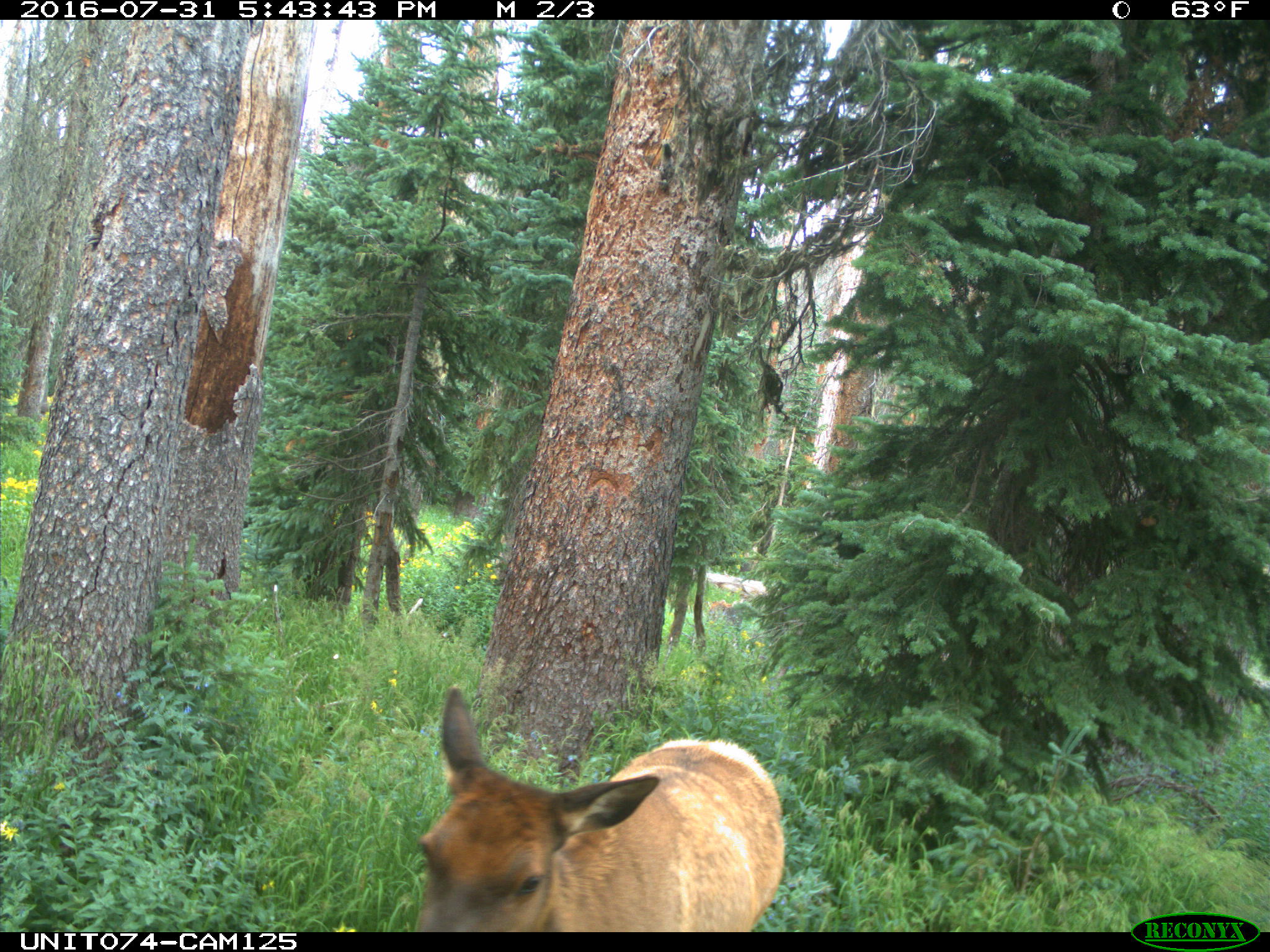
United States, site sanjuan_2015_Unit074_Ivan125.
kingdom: Animalia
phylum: Chordata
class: Mammalia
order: Artiodactyla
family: Cervidae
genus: Cervus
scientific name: Cervus elaphus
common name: red deer